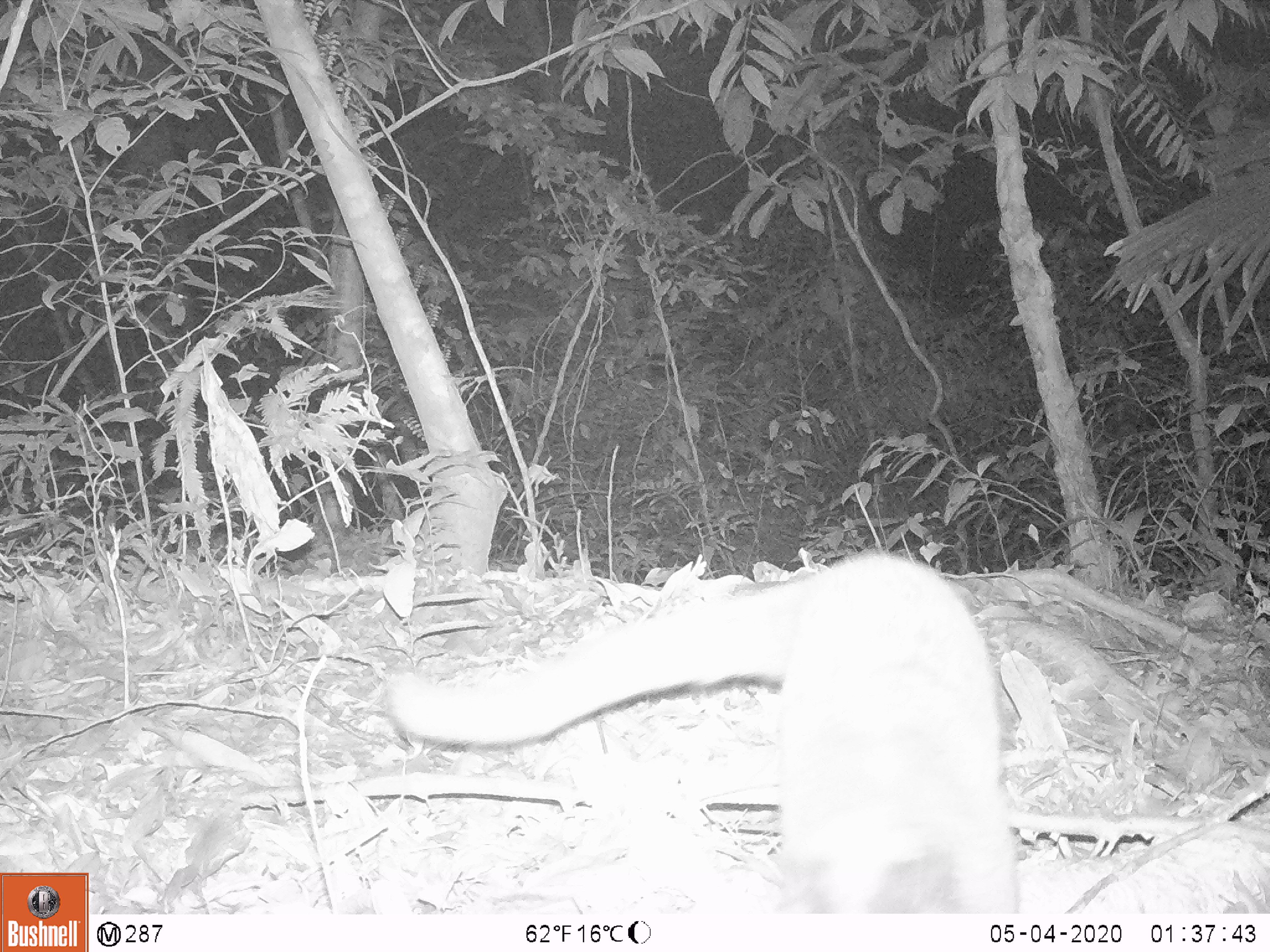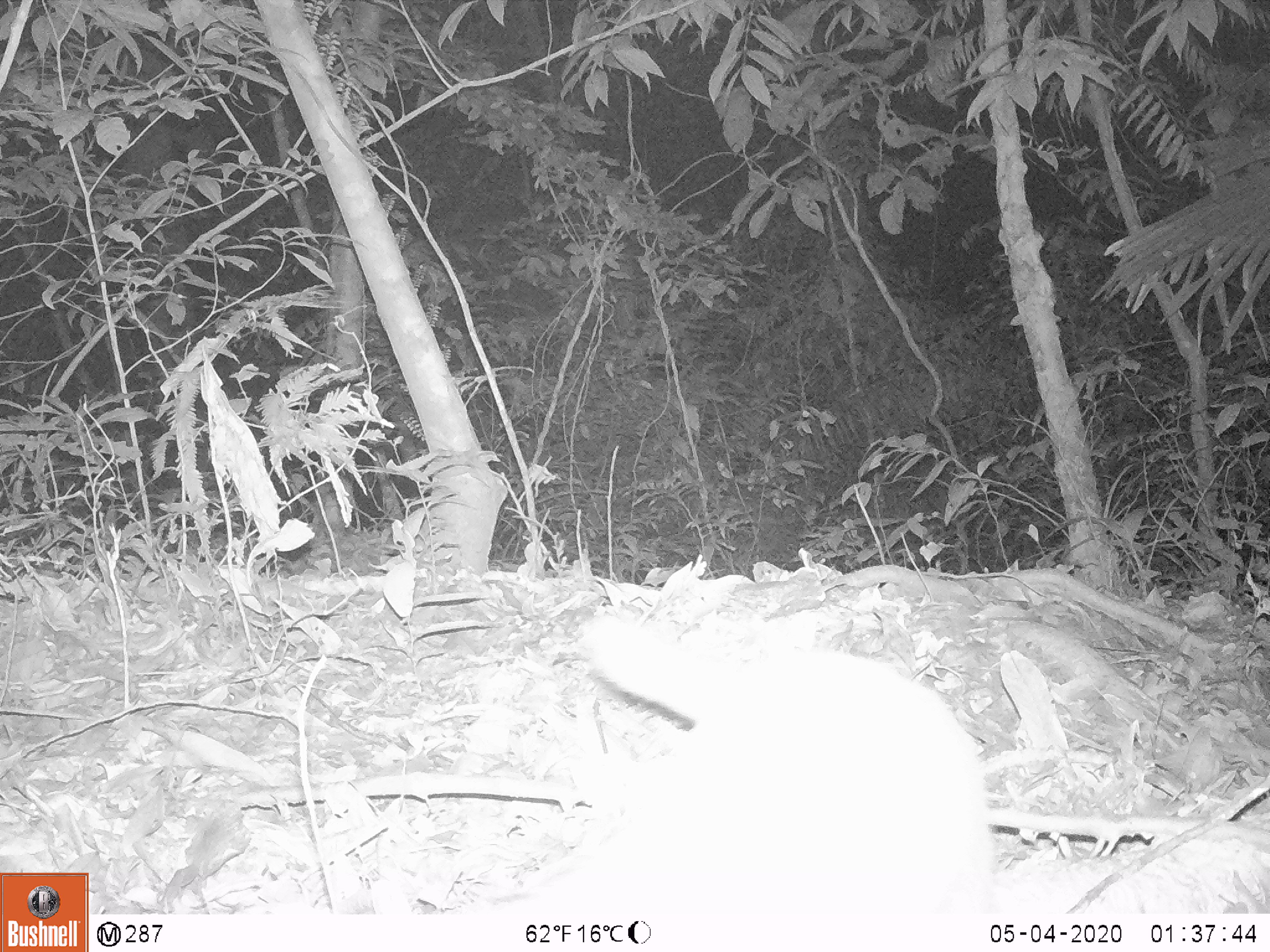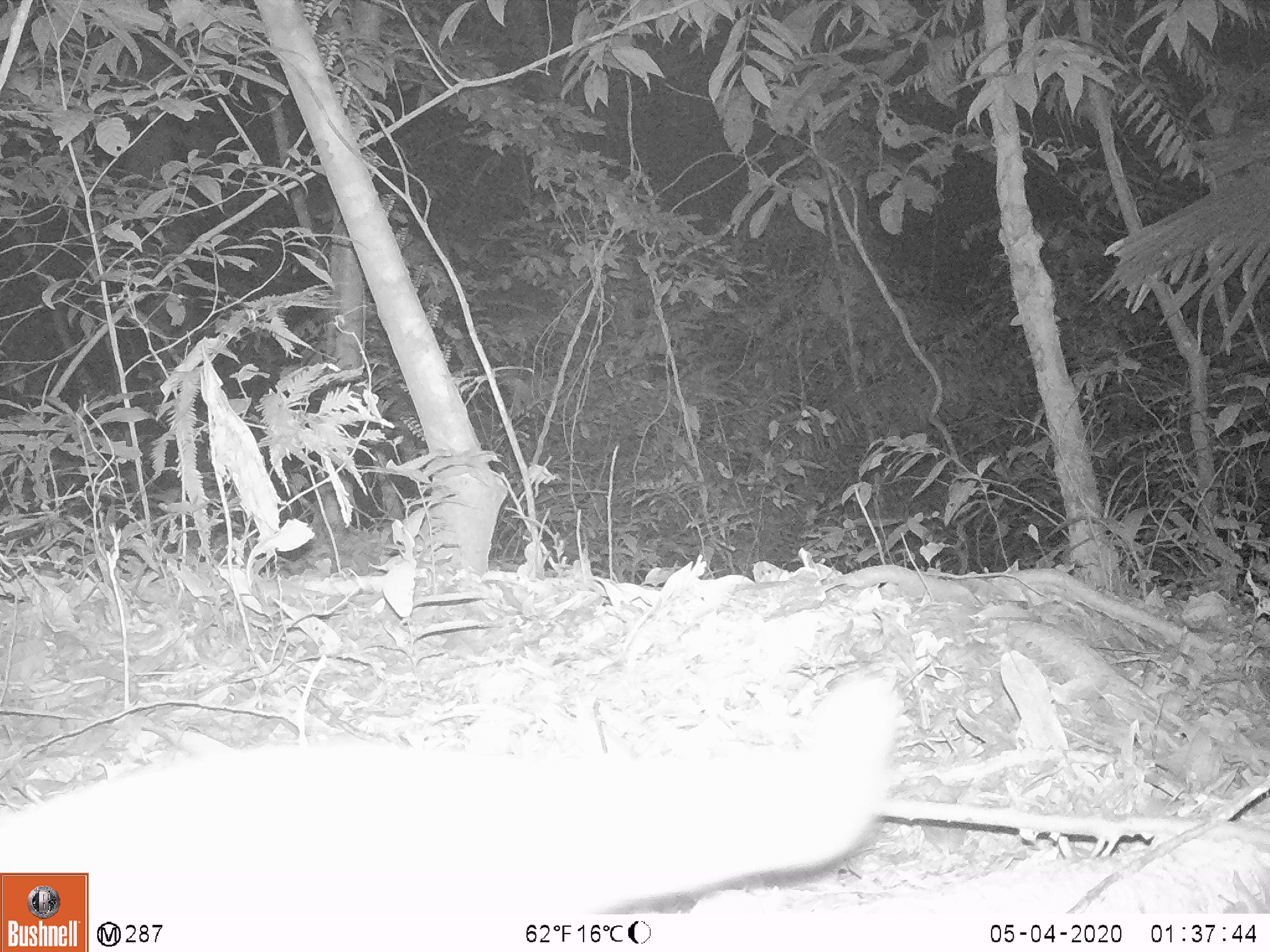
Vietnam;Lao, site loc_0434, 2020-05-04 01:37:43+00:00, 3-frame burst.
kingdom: Animalia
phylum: Chordata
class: Mammalia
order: Carnivora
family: Viverridae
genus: Paguma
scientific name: Paguma larvata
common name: masked palm civet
Masked palm civet (Paguma larvata). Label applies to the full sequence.